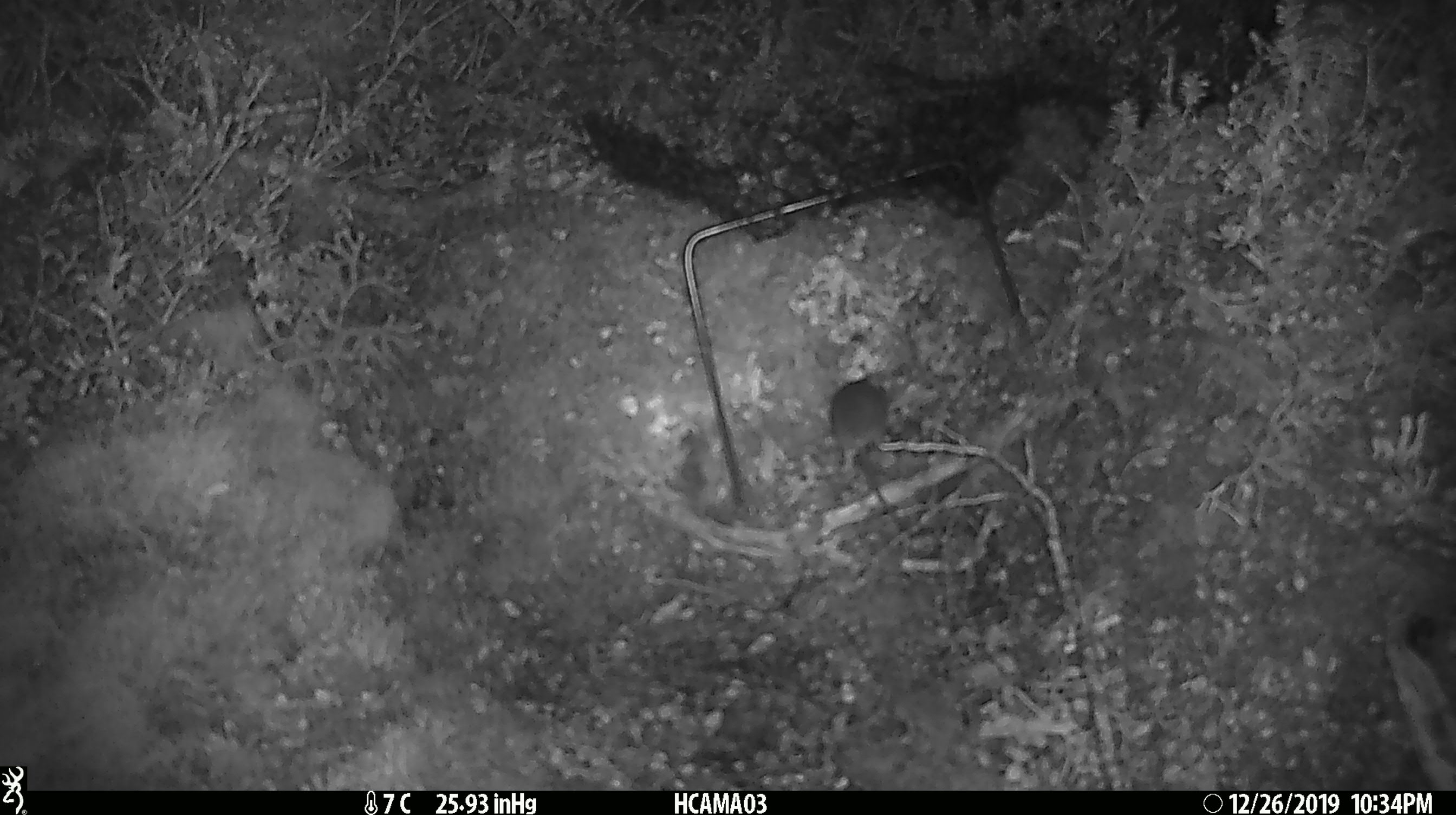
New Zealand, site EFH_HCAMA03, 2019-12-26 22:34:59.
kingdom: Animalia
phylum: Chordata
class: Mammalia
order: Rodentia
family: Muridae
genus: Mus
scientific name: Mus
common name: mouse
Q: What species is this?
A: Mouse (Mus).